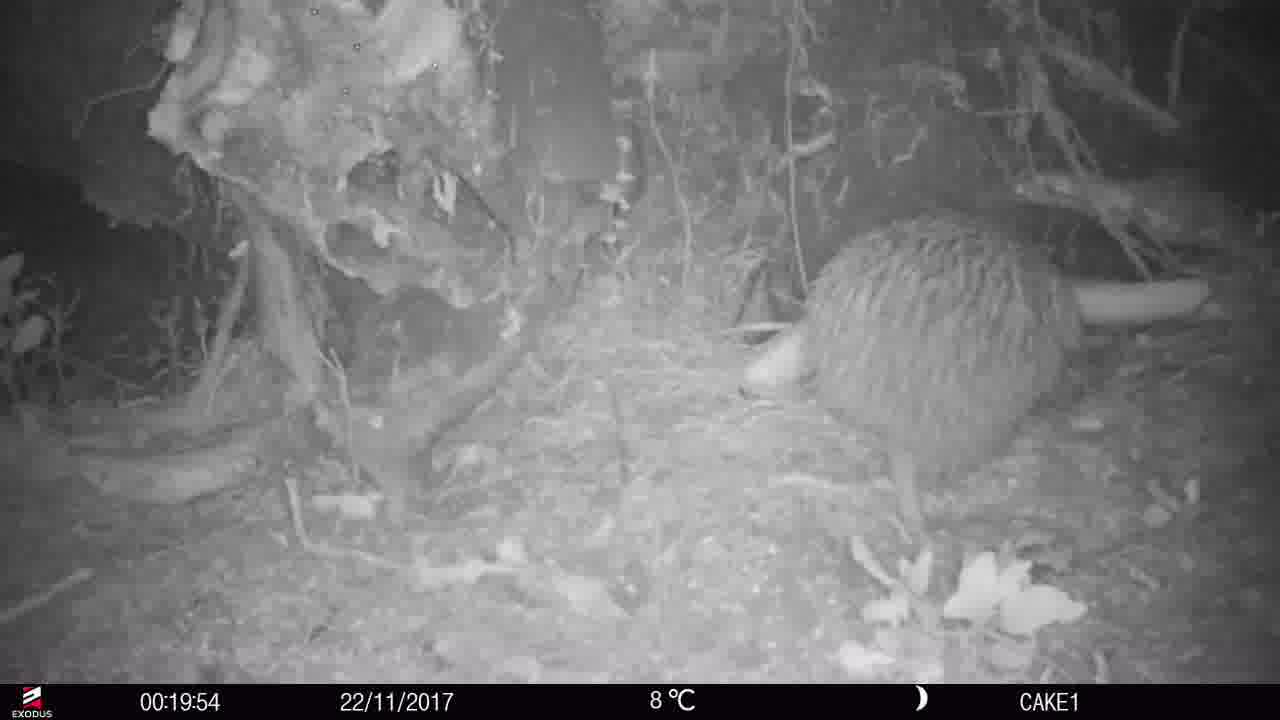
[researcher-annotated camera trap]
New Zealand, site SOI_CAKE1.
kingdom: Animalia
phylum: Chordata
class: Aves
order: Apterygiformes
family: Apterygidae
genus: Apteryx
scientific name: Apteryx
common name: kiwi